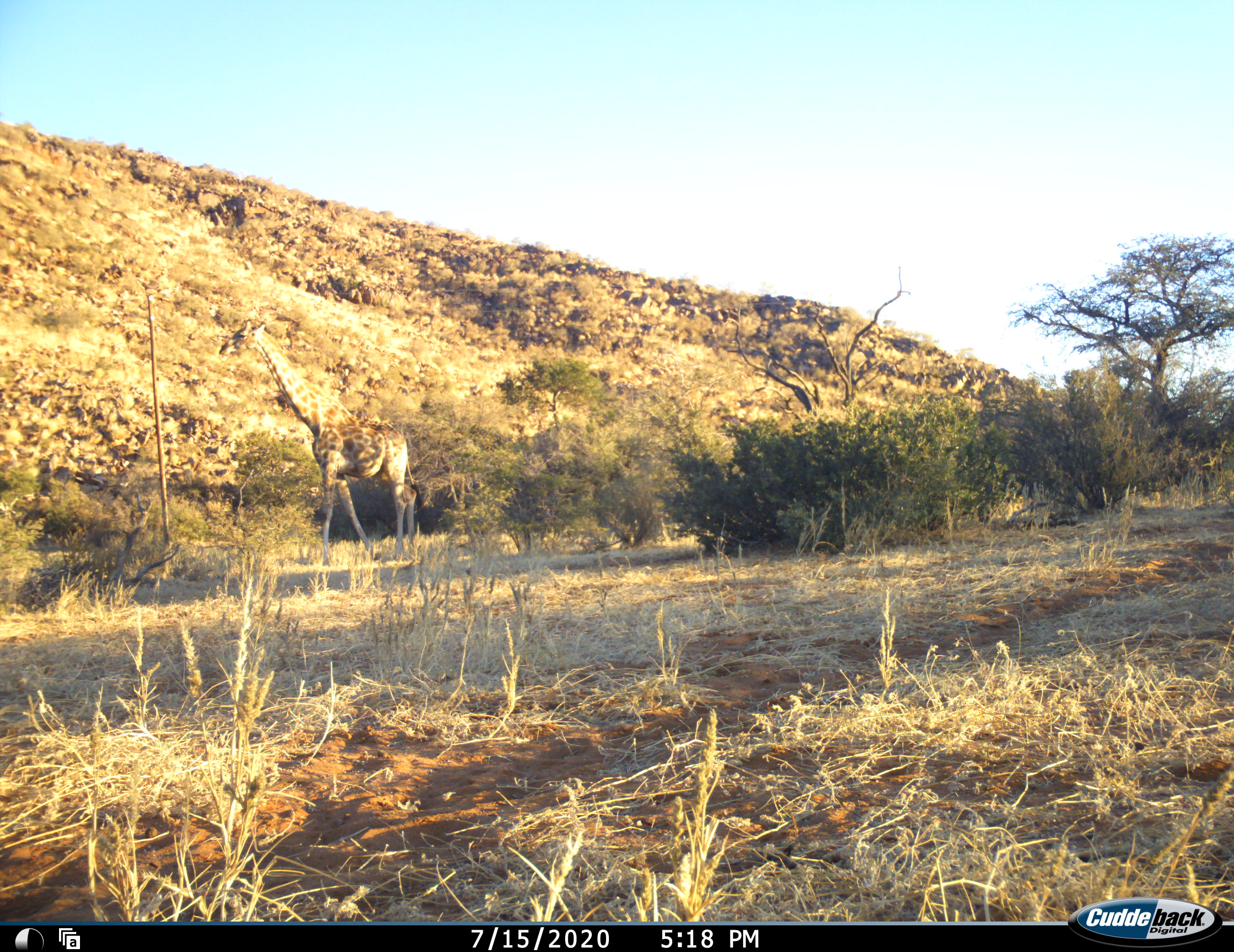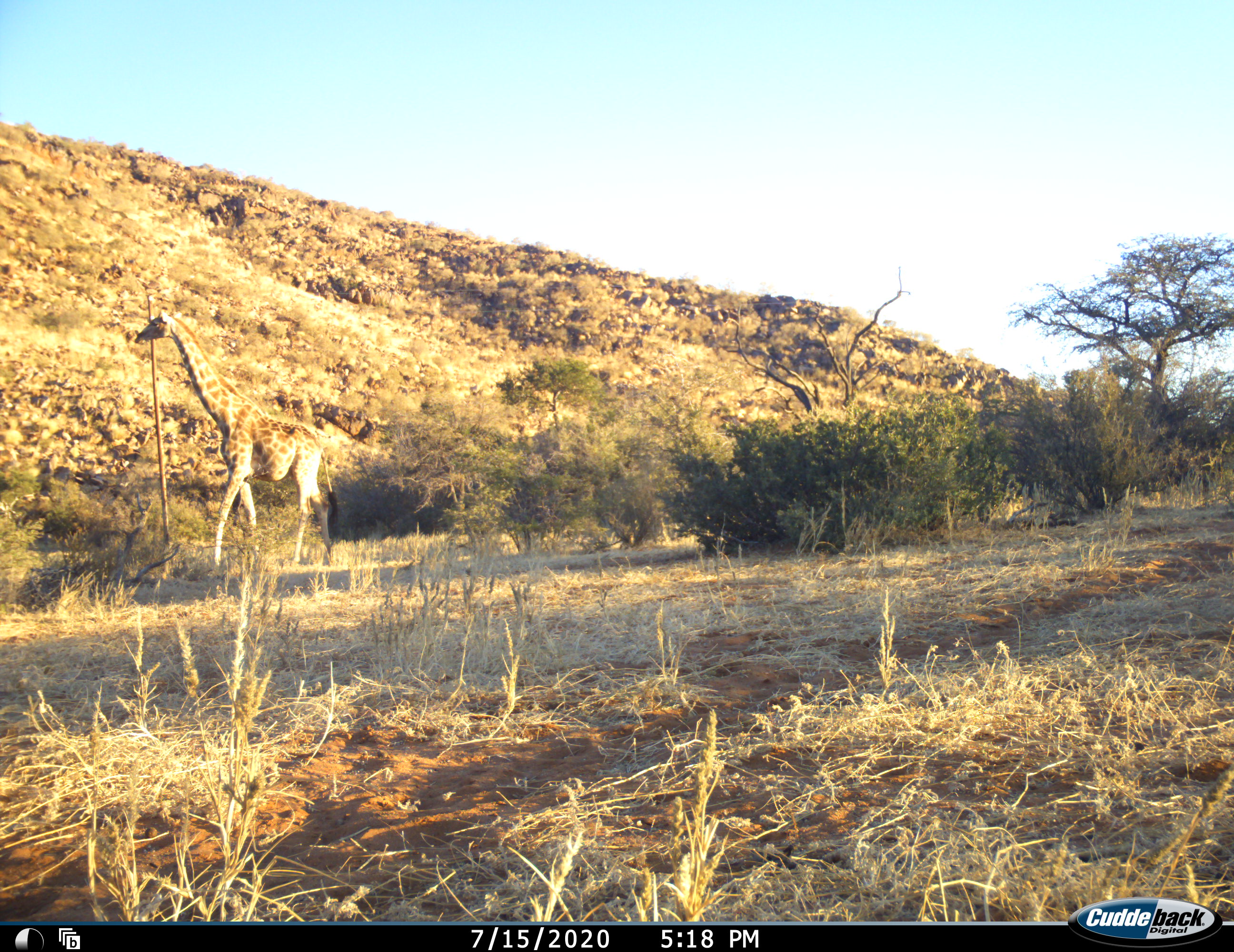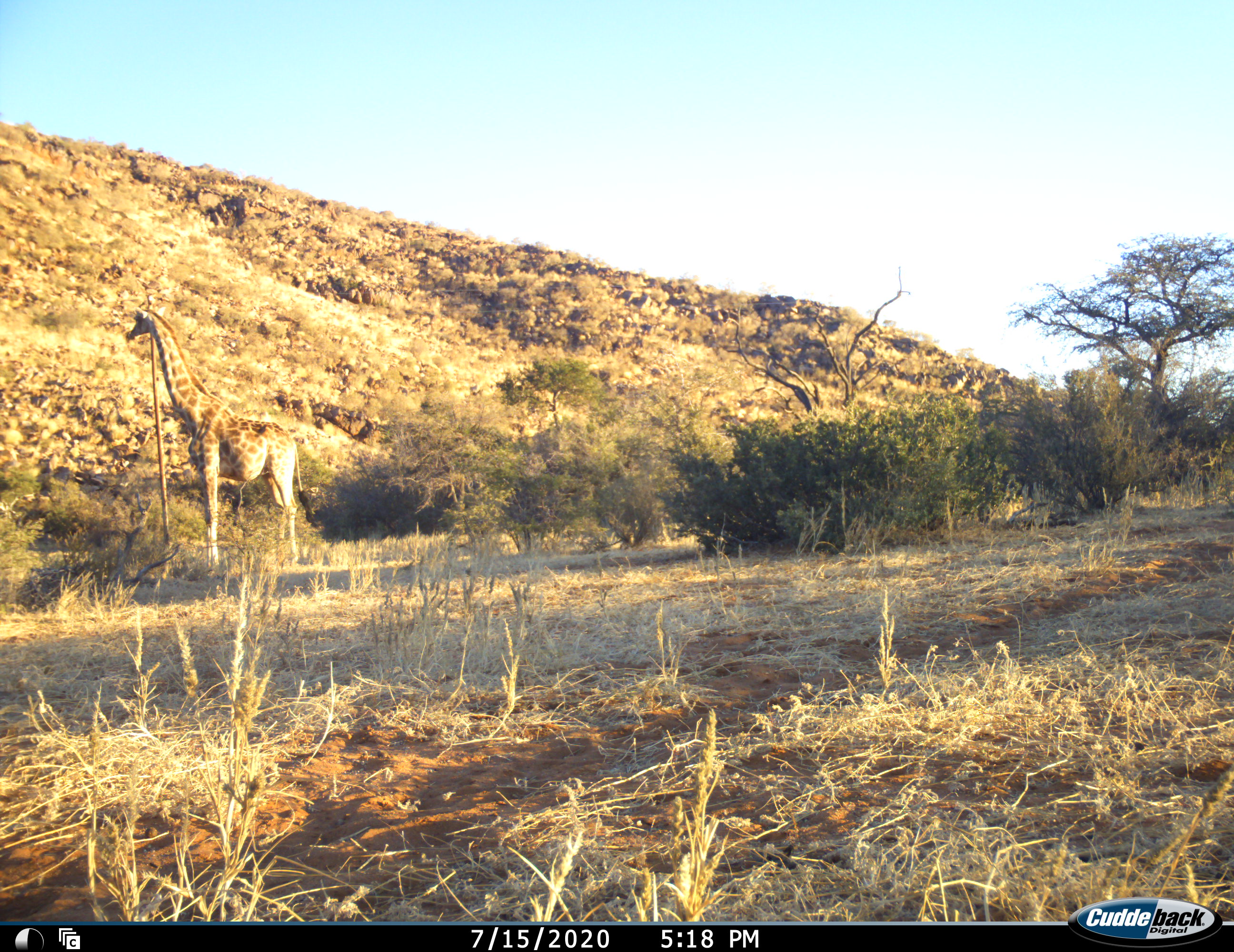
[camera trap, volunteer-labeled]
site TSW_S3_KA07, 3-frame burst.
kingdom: Animalia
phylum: Chordata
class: Mammalia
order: Artiodactyla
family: Giraffidae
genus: Giraffa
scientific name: Giraffa camelopardalis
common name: giraffe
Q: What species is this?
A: Giraffe (Giraffa camelopardalis).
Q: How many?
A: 1.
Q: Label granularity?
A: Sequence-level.